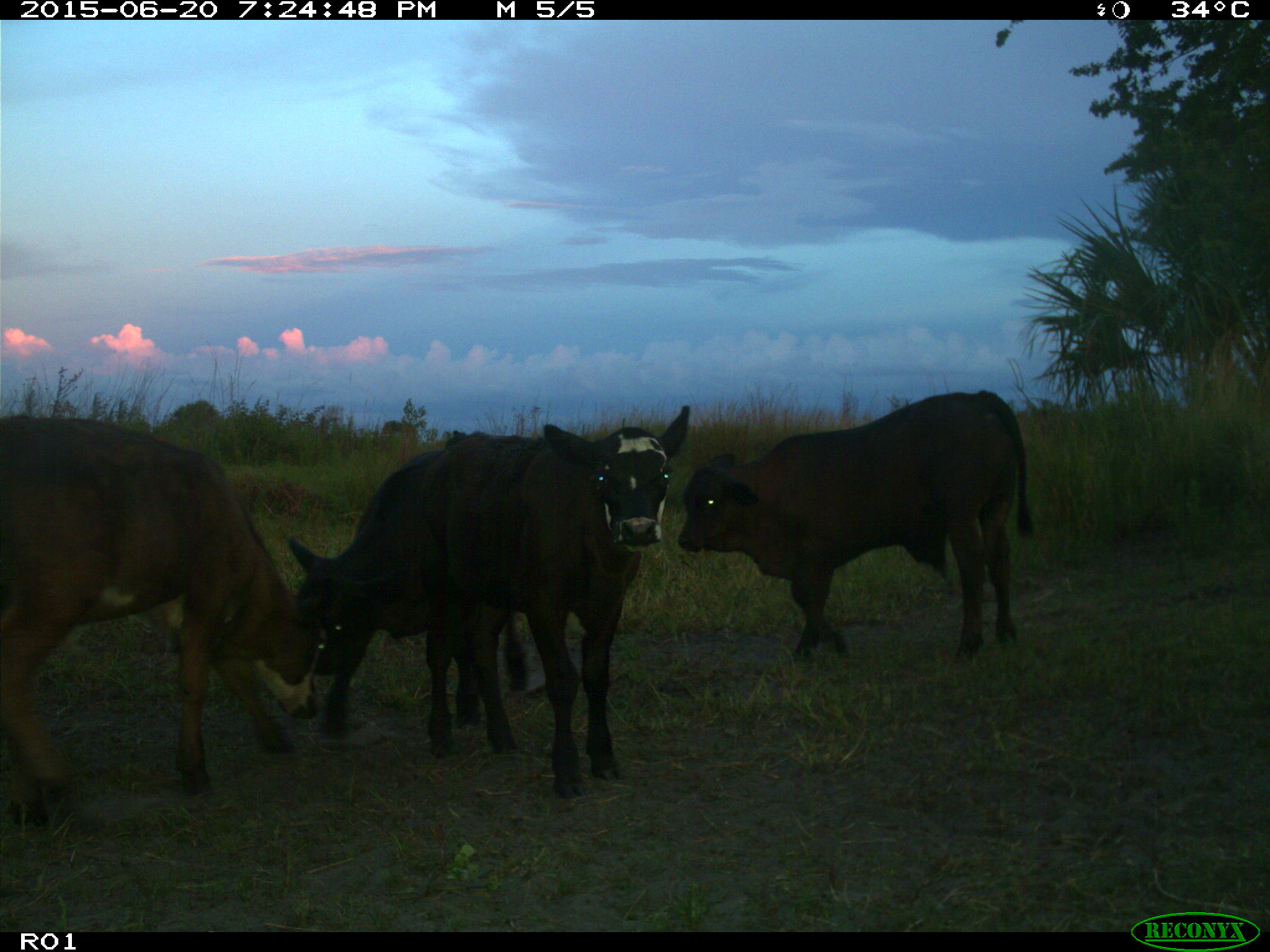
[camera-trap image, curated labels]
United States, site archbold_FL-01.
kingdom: Animalia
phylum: Chordata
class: Mammalia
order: Artiodactyla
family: Bovidae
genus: Bos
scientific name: Bos taurus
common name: domestic cow